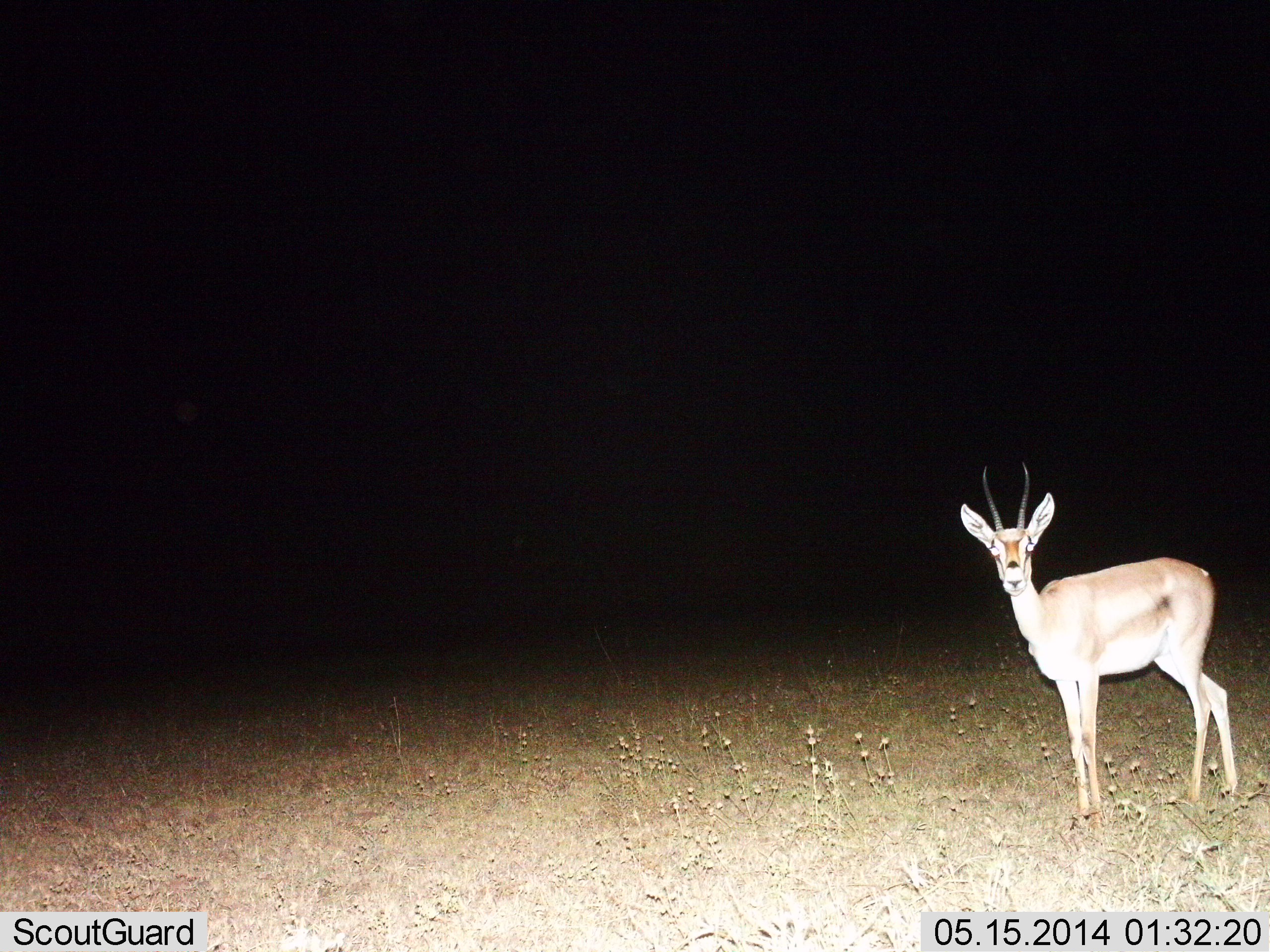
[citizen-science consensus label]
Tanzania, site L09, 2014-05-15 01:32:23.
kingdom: Animalia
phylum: Chordata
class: Mammalia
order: Artiodactyla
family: Bovidae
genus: Nanger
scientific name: Nanger granti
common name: grant's gazelle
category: gazellegrants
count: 1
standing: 100%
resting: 0%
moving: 0%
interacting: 0%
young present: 0%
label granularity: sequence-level